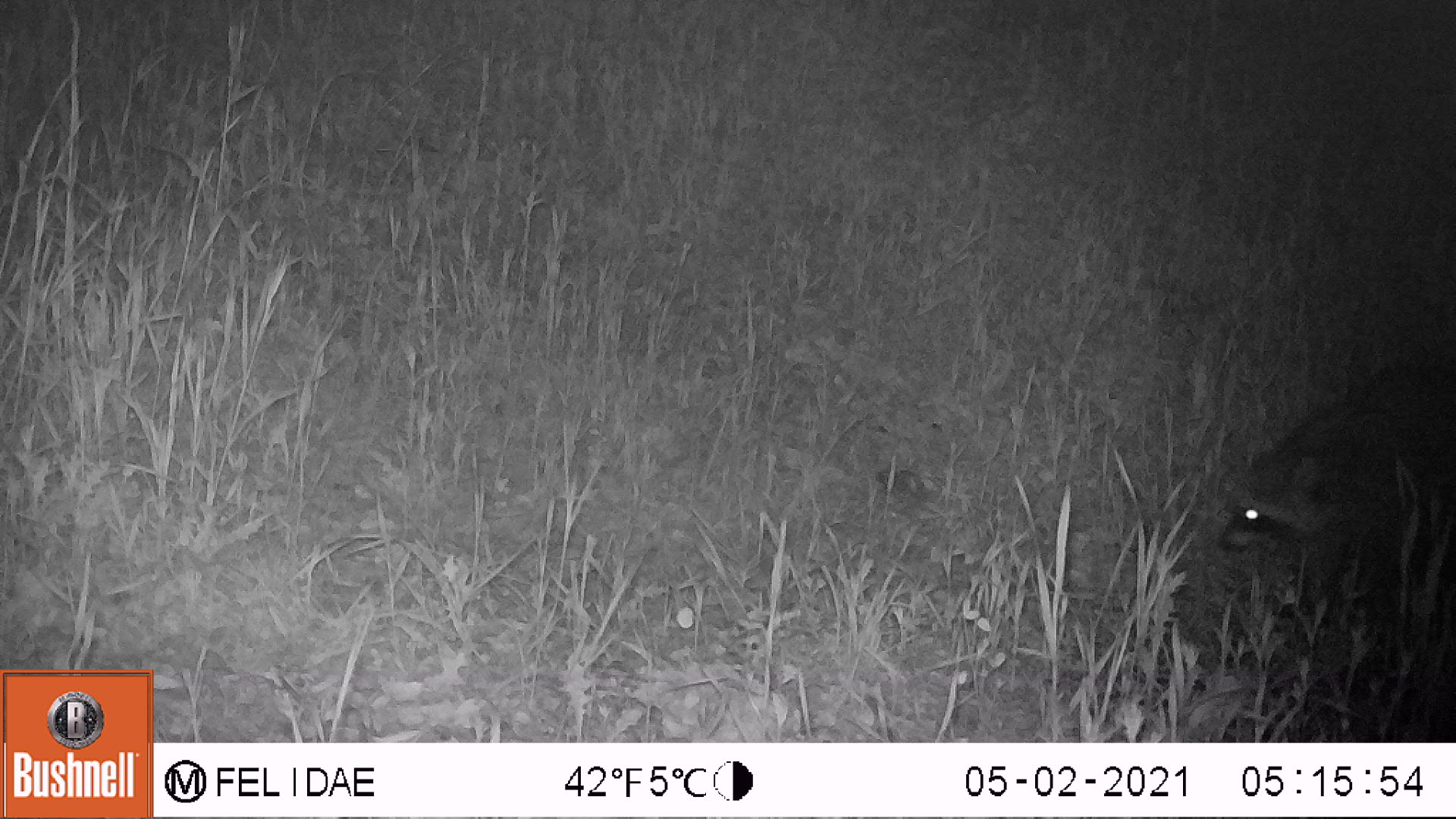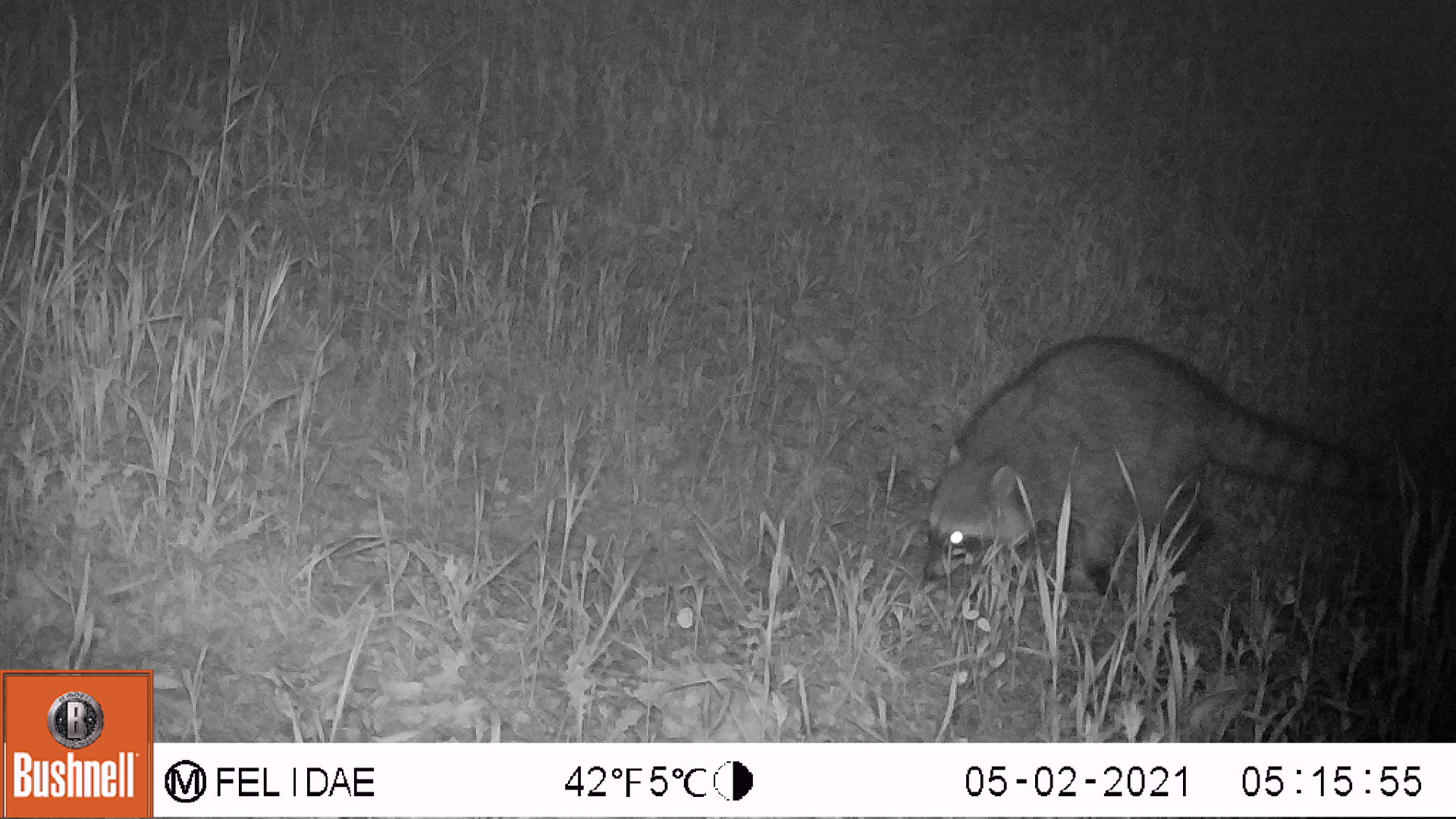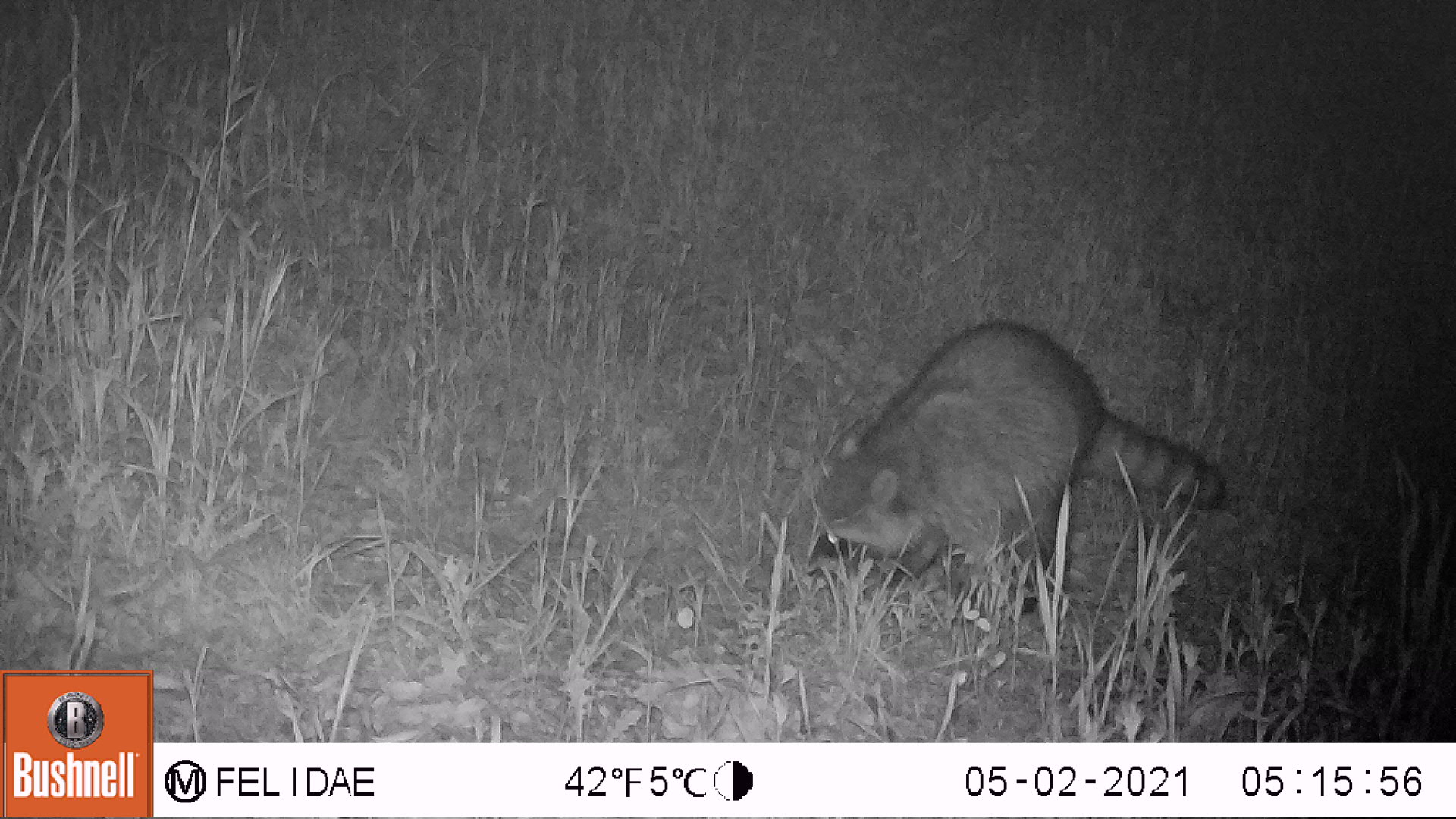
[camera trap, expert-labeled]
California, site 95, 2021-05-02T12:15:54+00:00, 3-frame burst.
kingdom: Animalia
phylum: Chordata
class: Mammalia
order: Carnivora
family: Procyonidae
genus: Procyon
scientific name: Procyon lotor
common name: raccoon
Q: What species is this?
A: Raccoon (Procyon lotor).